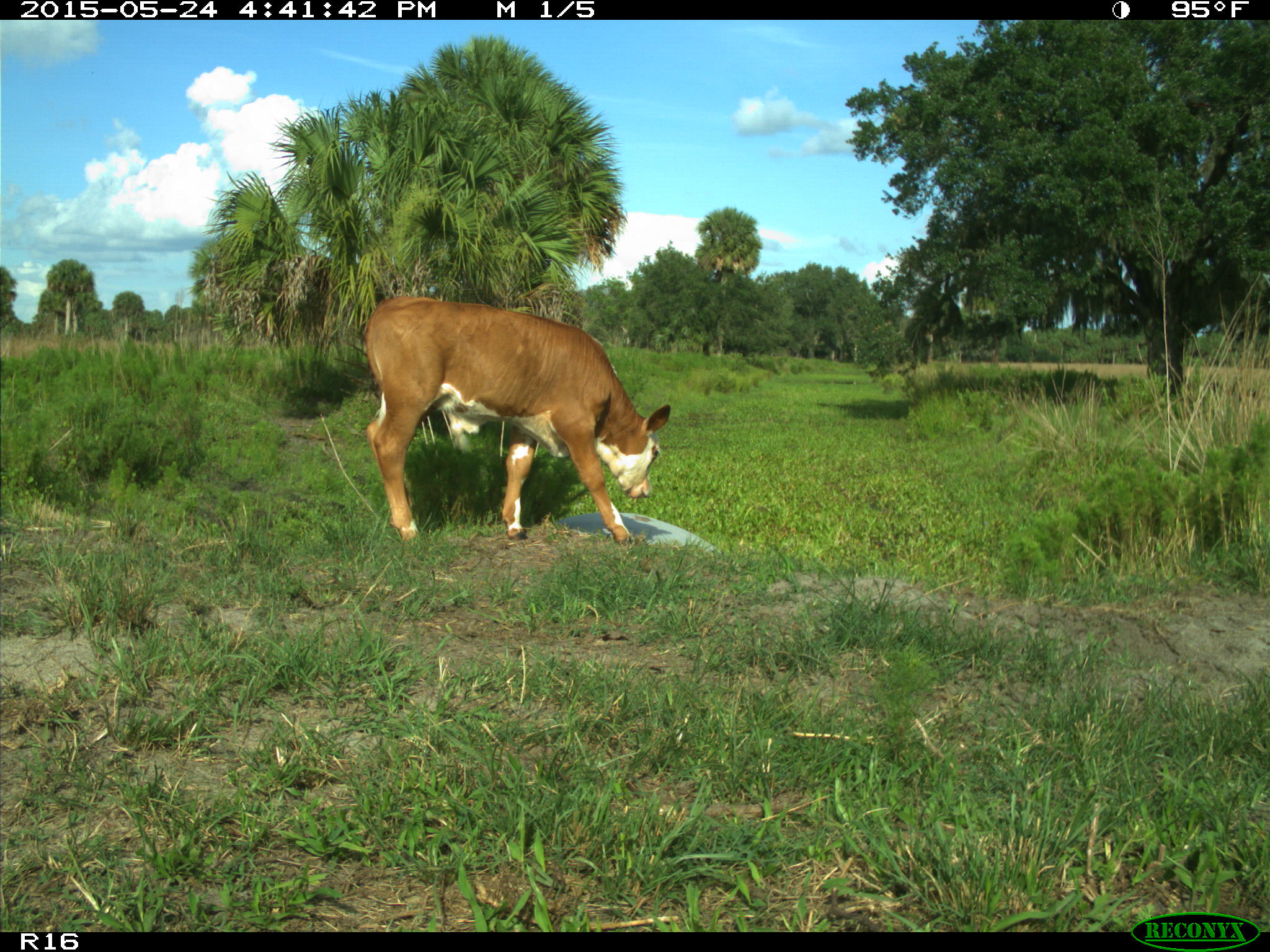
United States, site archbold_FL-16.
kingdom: Animalia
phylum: Chordata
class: Mammalia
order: Artiodactyla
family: Bovidae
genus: Bos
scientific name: Bos taurus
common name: domestic cow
Bos taurus (domestic cow).